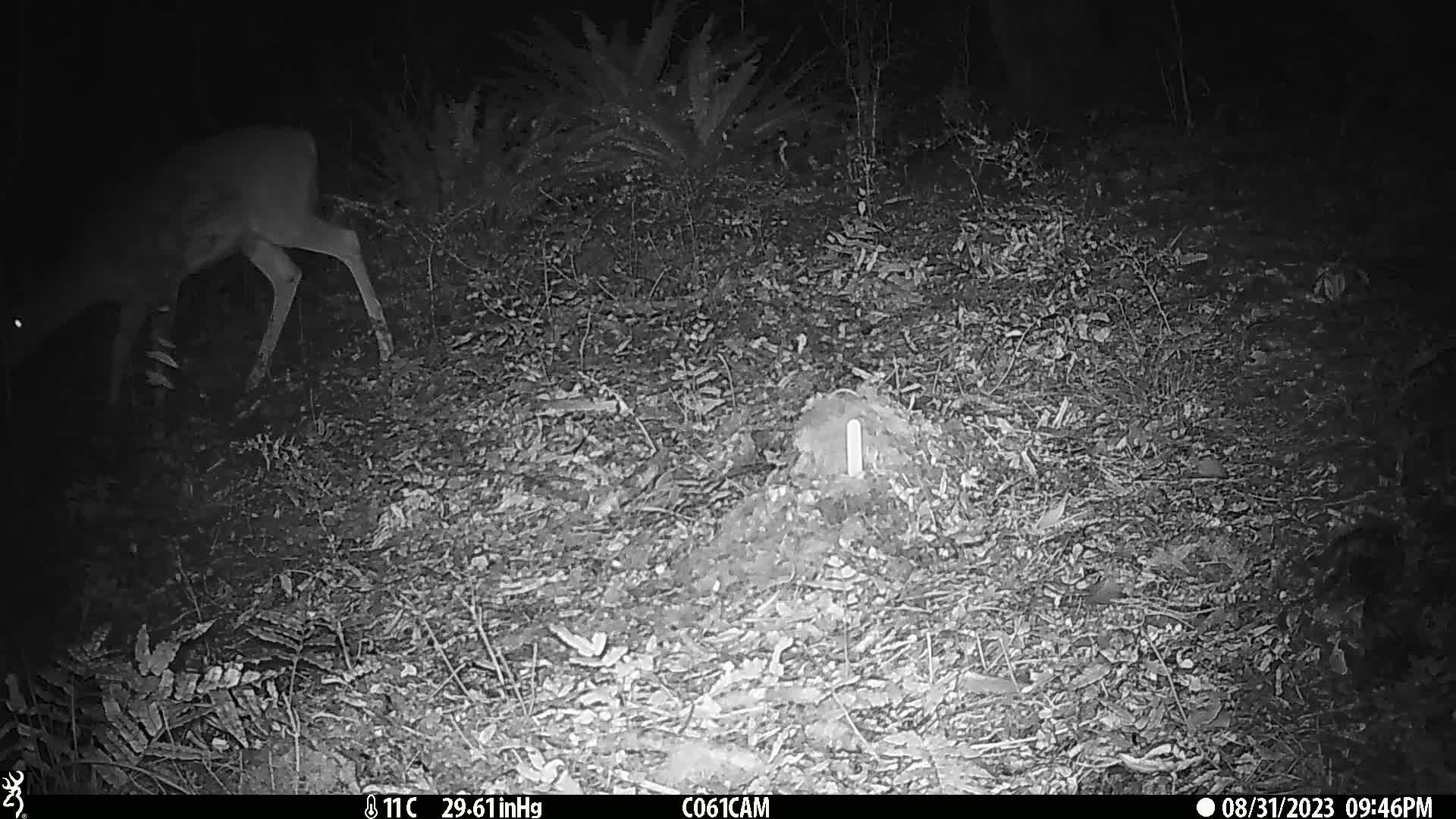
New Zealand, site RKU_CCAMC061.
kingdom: Animalia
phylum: Chordata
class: Mammalia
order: Artiodactyla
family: Cervidae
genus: Odocoileus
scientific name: Odocoileus virginianus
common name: white-tailed deer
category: white tailed deer